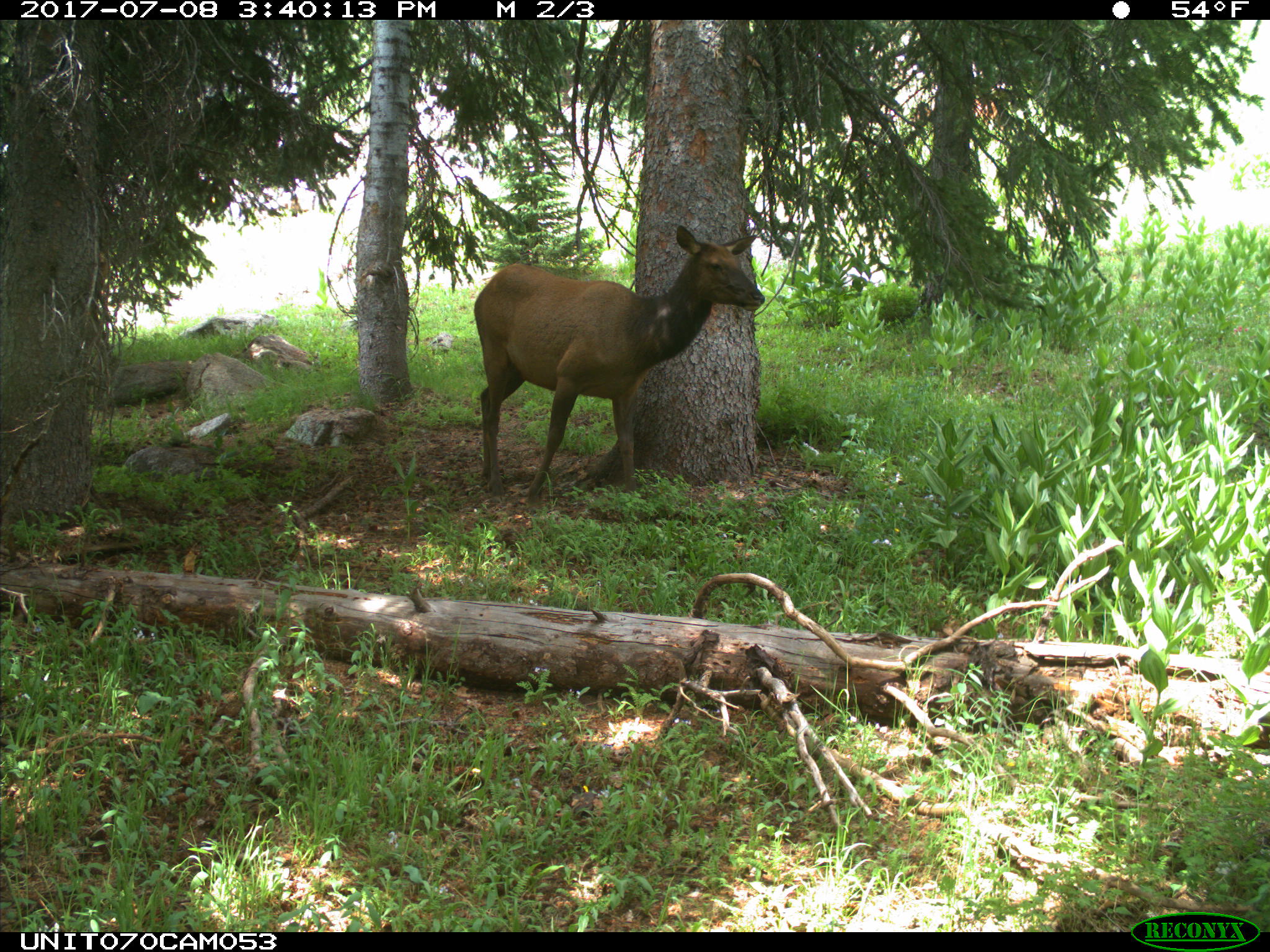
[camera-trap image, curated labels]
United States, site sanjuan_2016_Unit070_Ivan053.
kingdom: Animalia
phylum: Chordata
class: Mammalia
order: Artiodactyla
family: Cervidae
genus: Cervus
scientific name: Cervus elaphus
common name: red deer